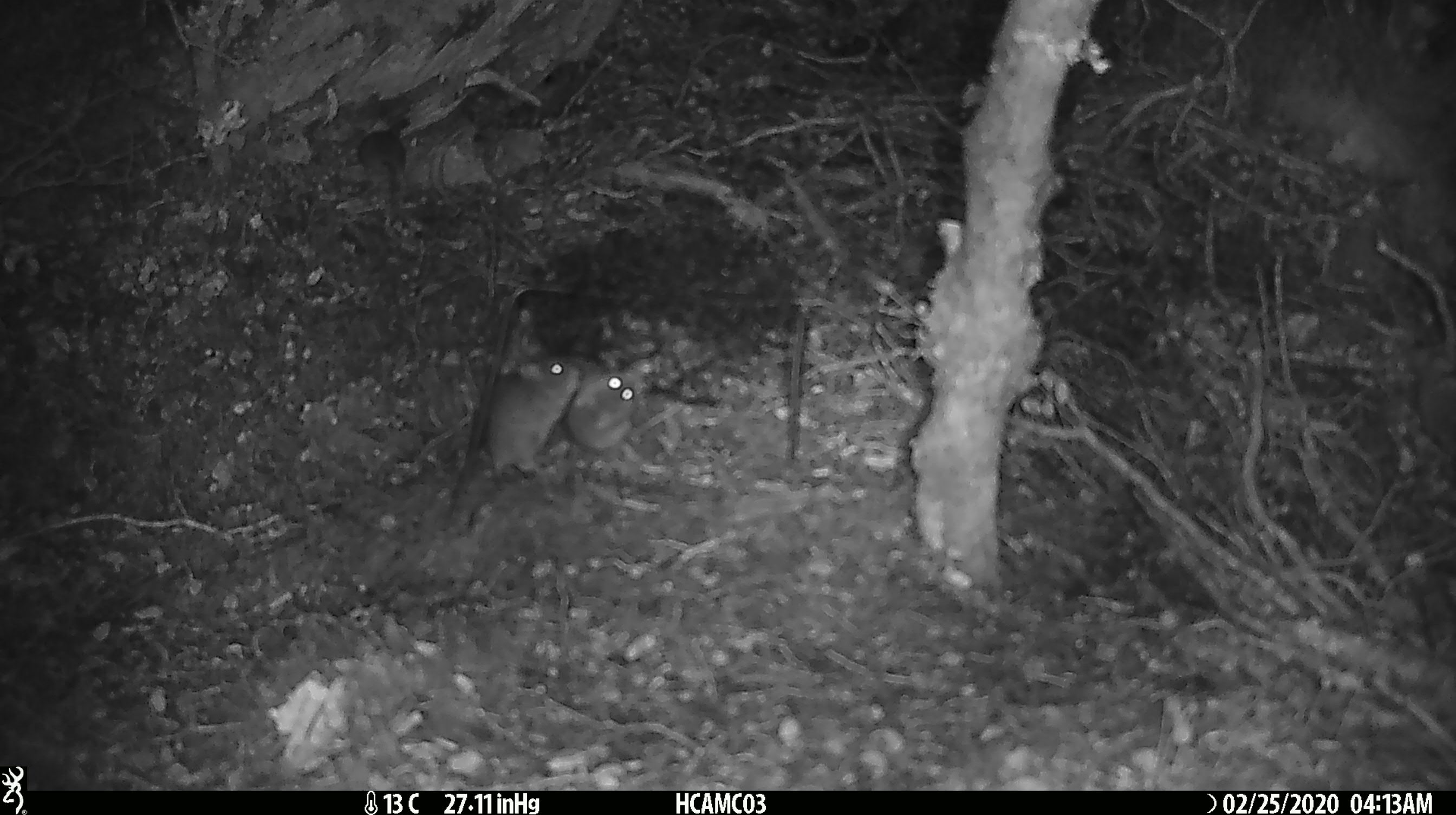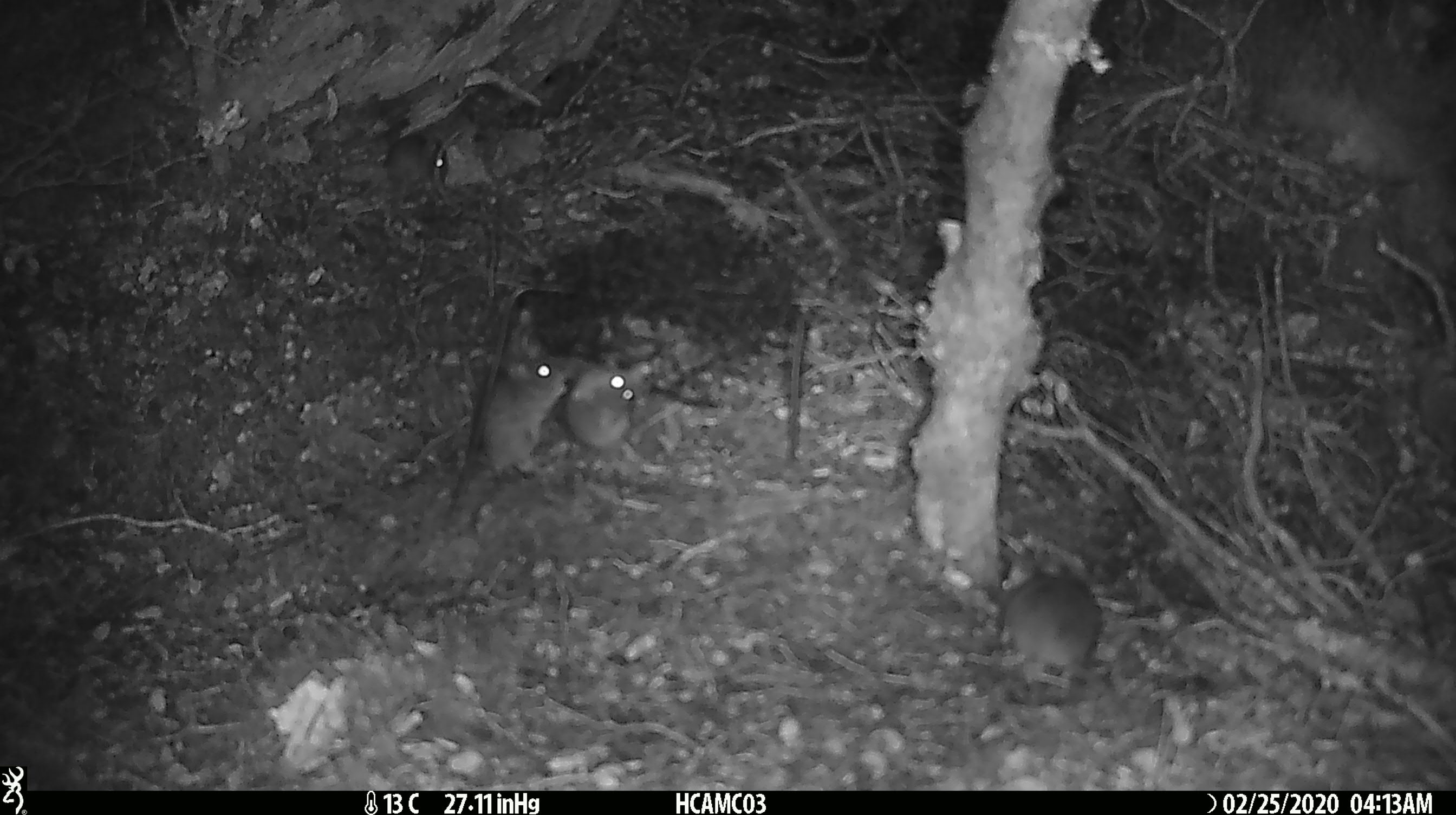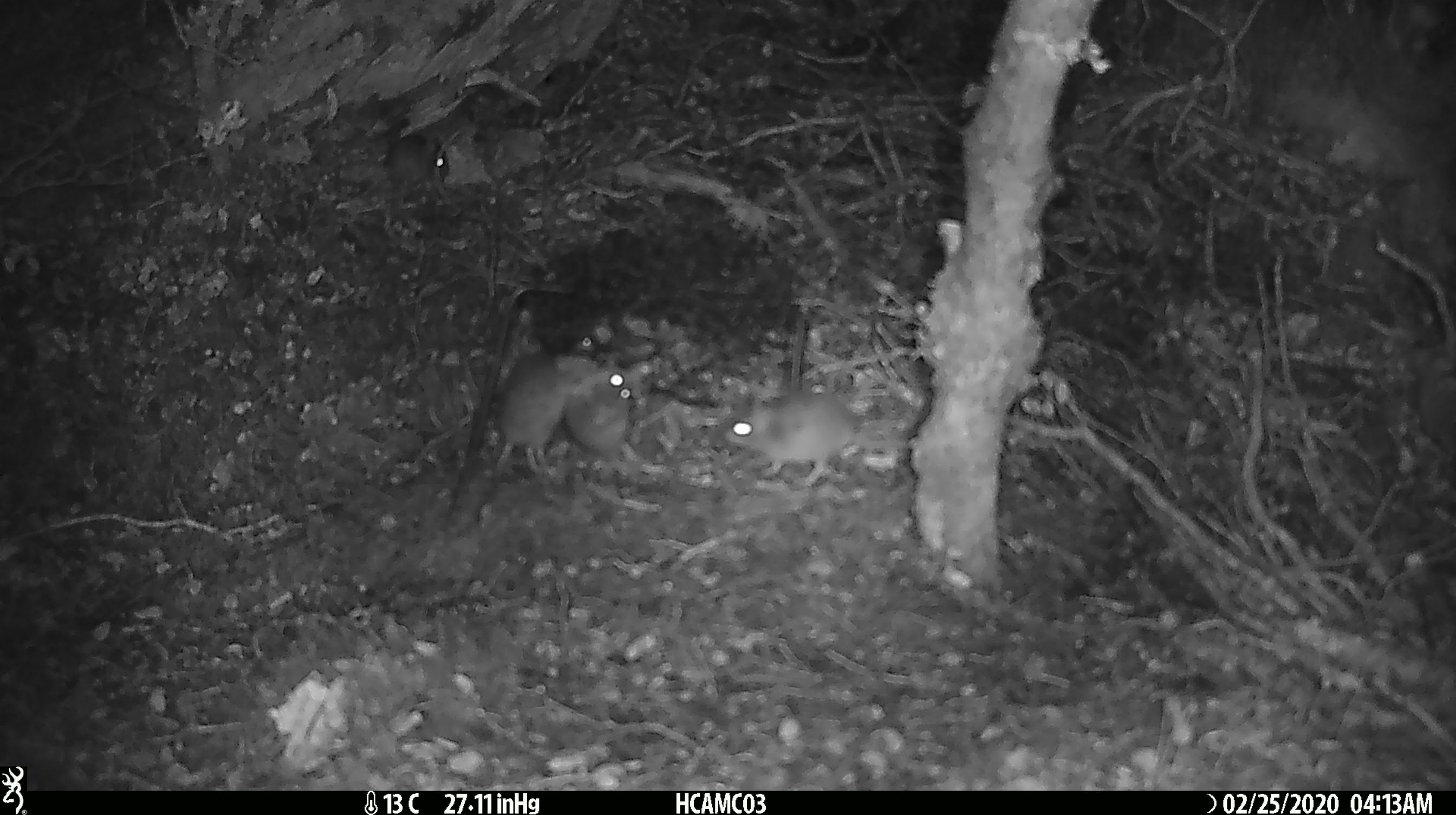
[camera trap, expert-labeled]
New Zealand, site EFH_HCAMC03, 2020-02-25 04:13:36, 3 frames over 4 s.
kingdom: Animalia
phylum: Chordata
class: Mammalia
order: Rodentia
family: Muridae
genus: Mus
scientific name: Mus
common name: mouse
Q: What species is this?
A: Mouse (Mus).